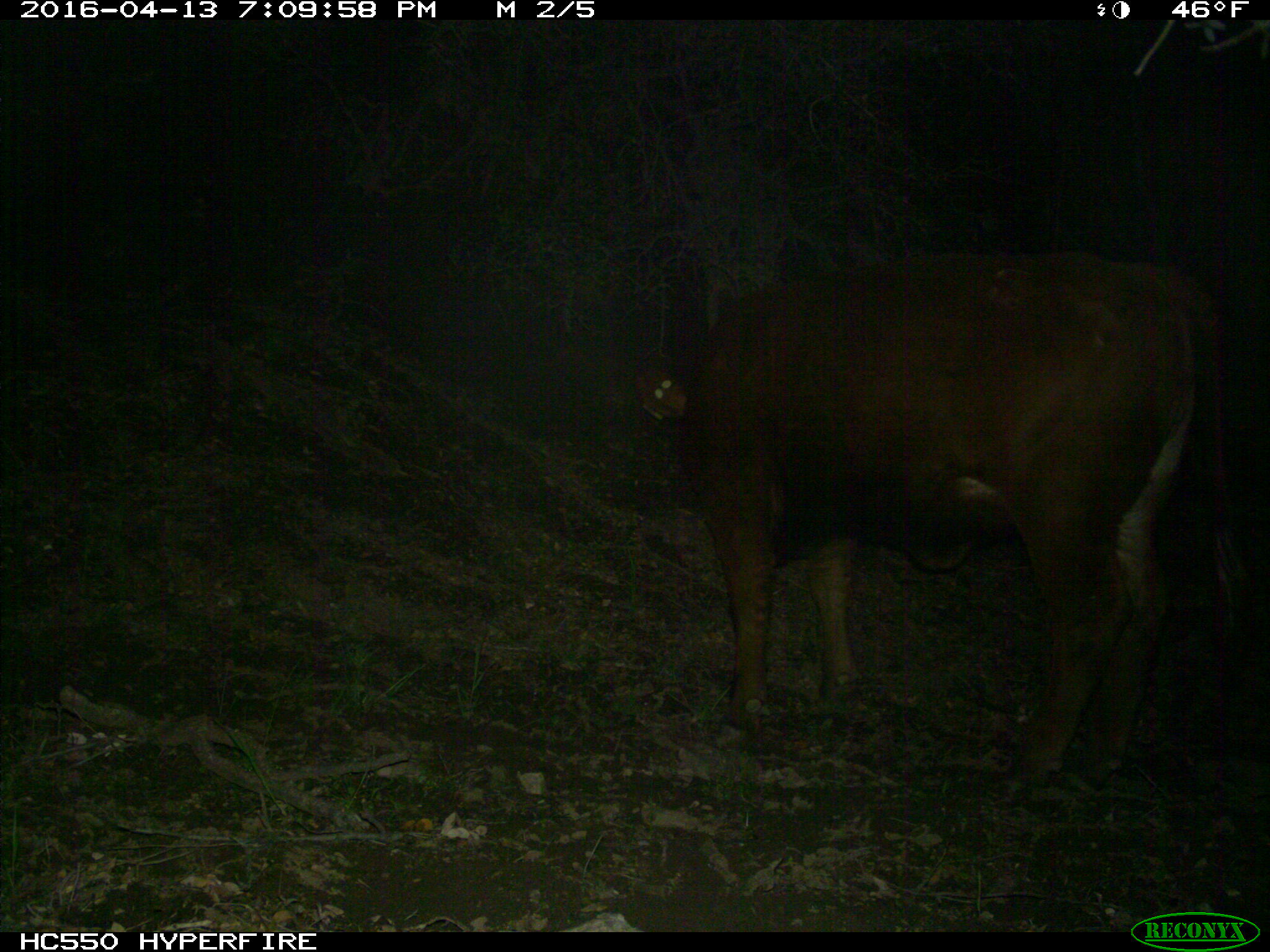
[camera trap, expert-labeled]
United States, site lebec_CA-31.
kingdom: Animalia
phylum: Chordata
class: Mammalia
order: Artiodactyla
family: Bovidae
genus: Bos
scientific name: Bos taurus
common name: domestic cow